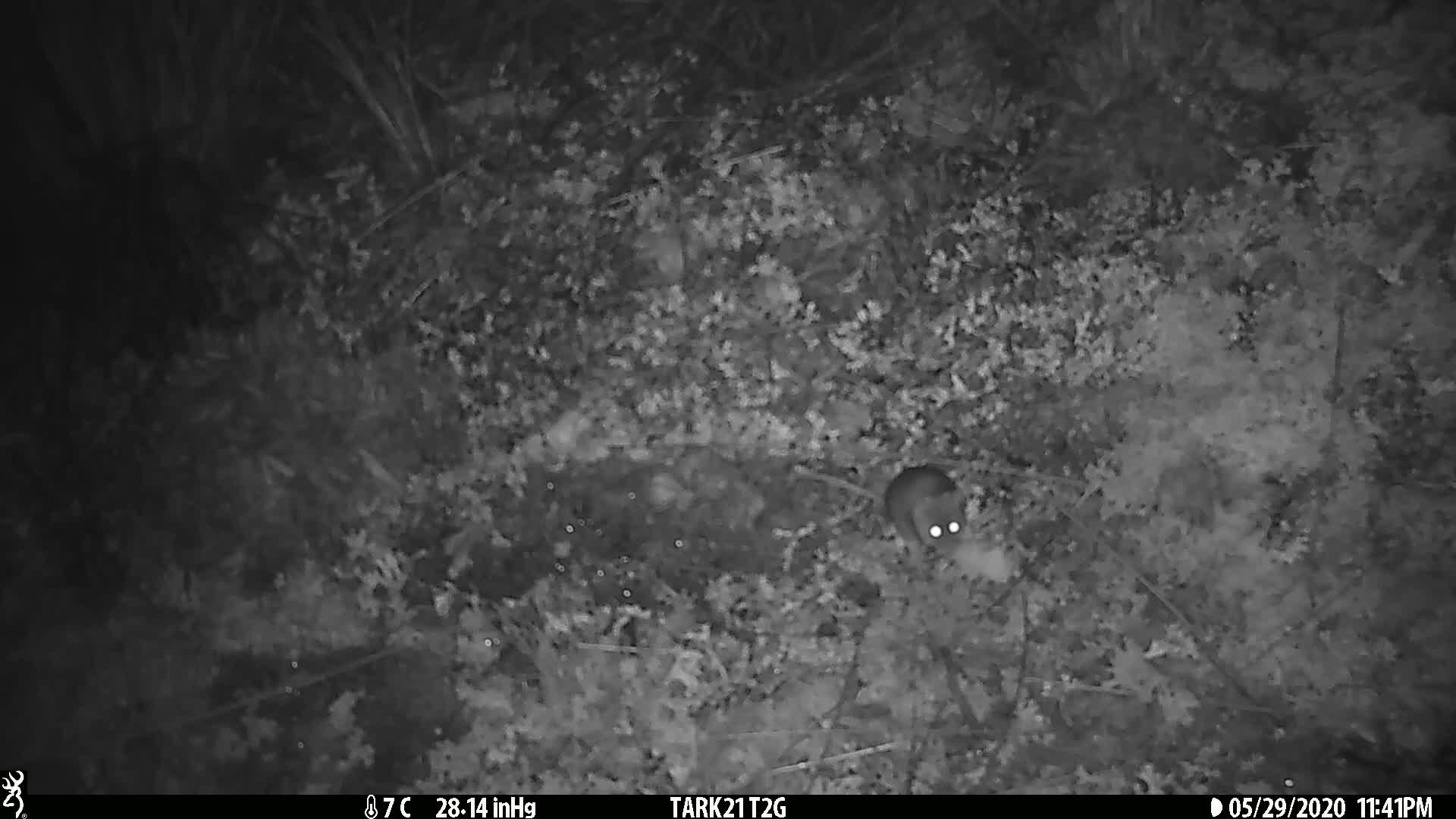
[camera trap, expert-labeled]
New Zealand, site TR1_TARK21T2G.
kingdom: Animalia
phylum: Chordata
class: Mammalia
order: Rodentia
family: Muridae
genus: Mus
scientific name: Mus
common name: mouse